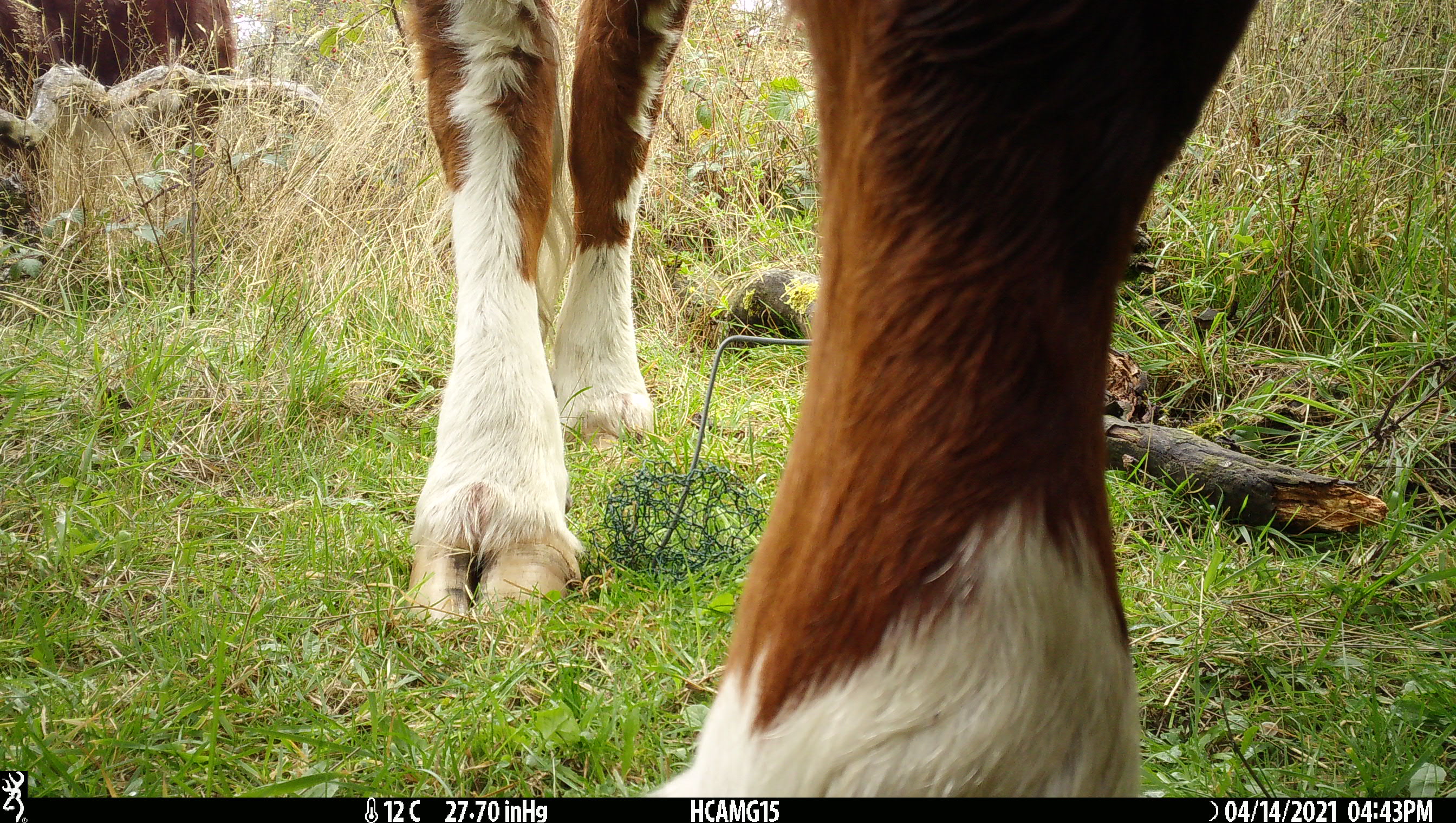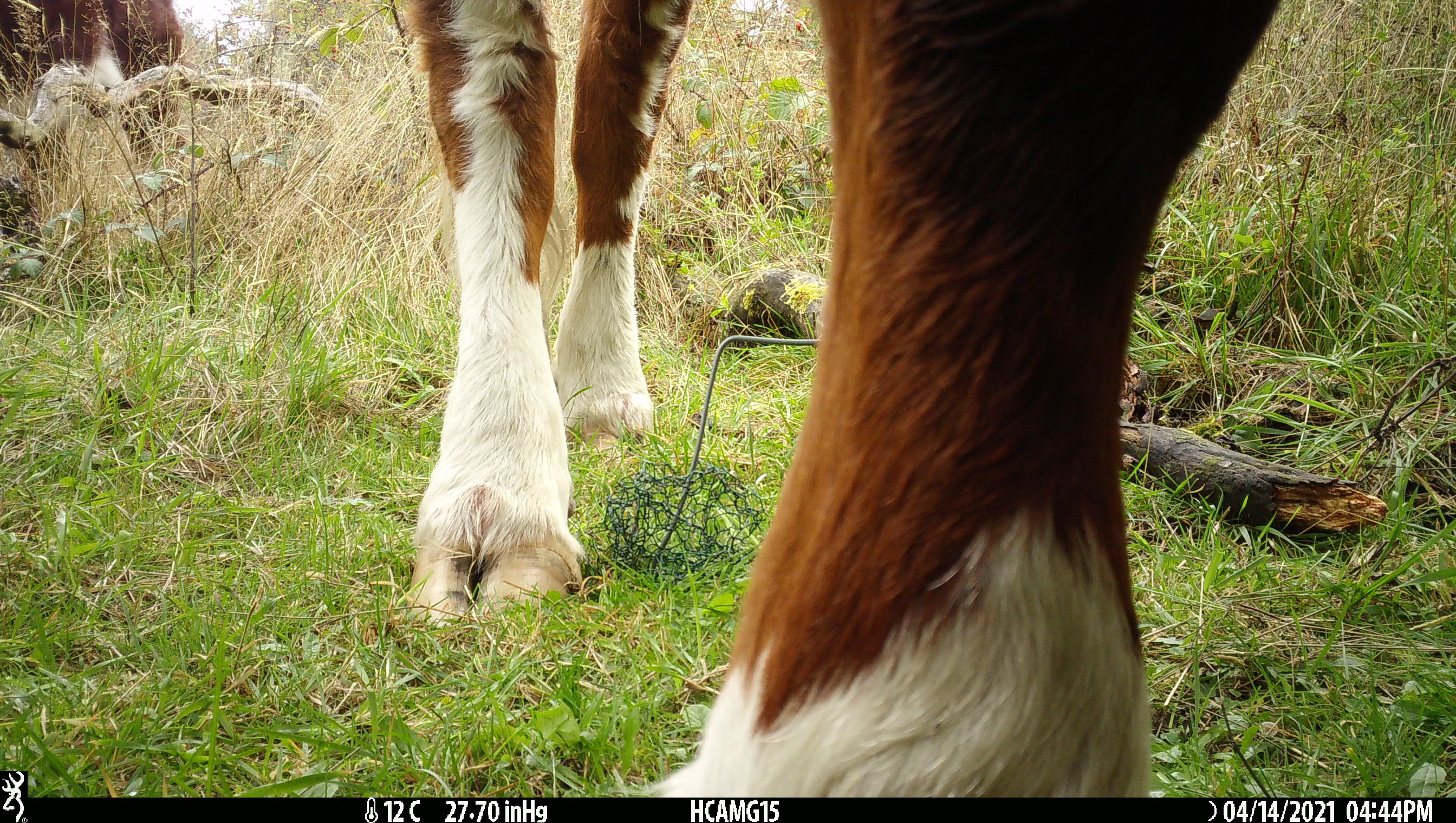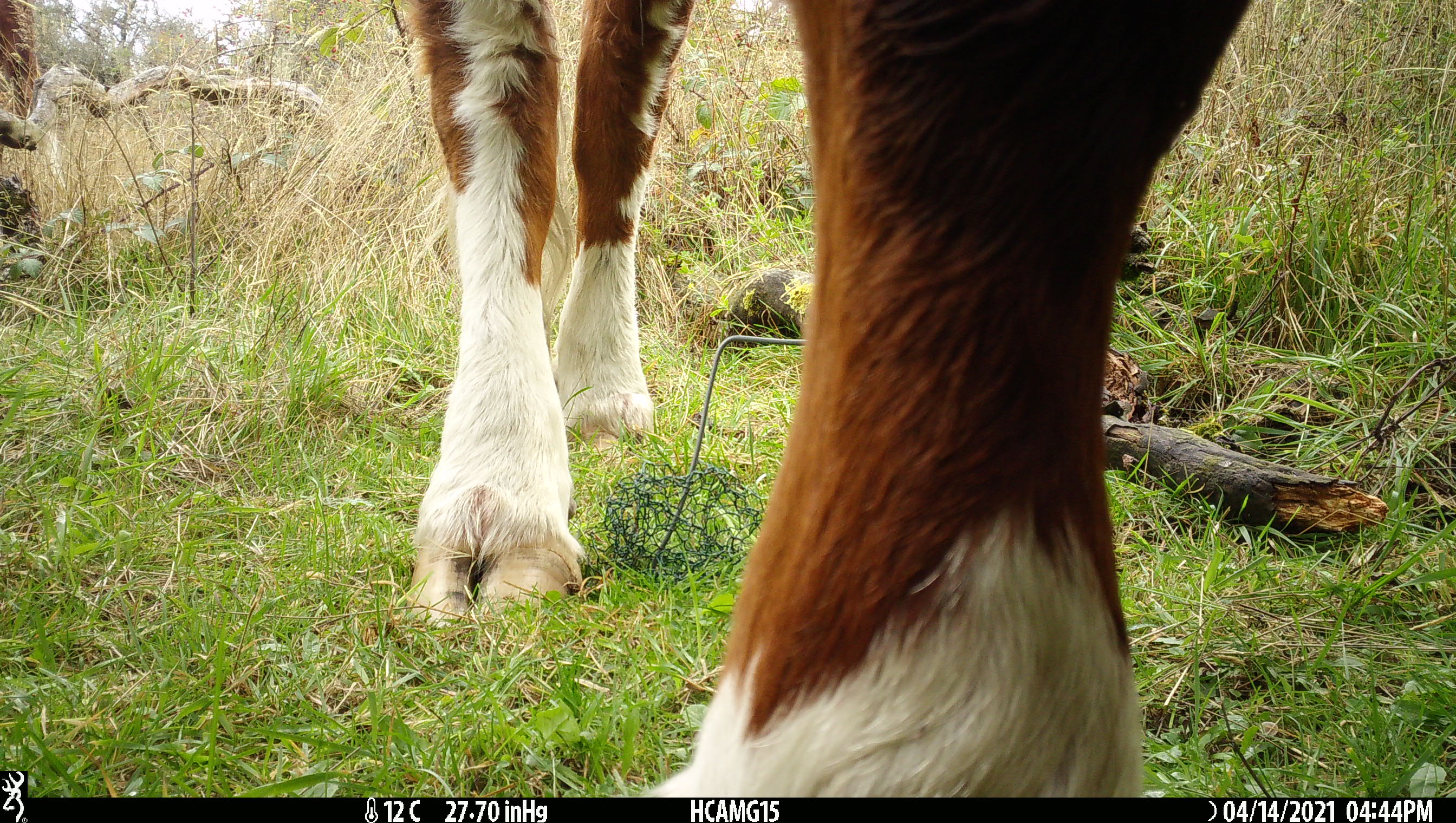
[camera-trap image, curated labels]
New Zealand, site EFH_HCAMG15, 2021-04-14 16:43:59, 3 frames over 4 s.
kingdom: Animalia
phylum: Chordata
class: Mammalia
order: Artiodactyla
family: Bovidae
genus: Bos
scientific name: Bos taurus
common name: domestic cow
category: cow